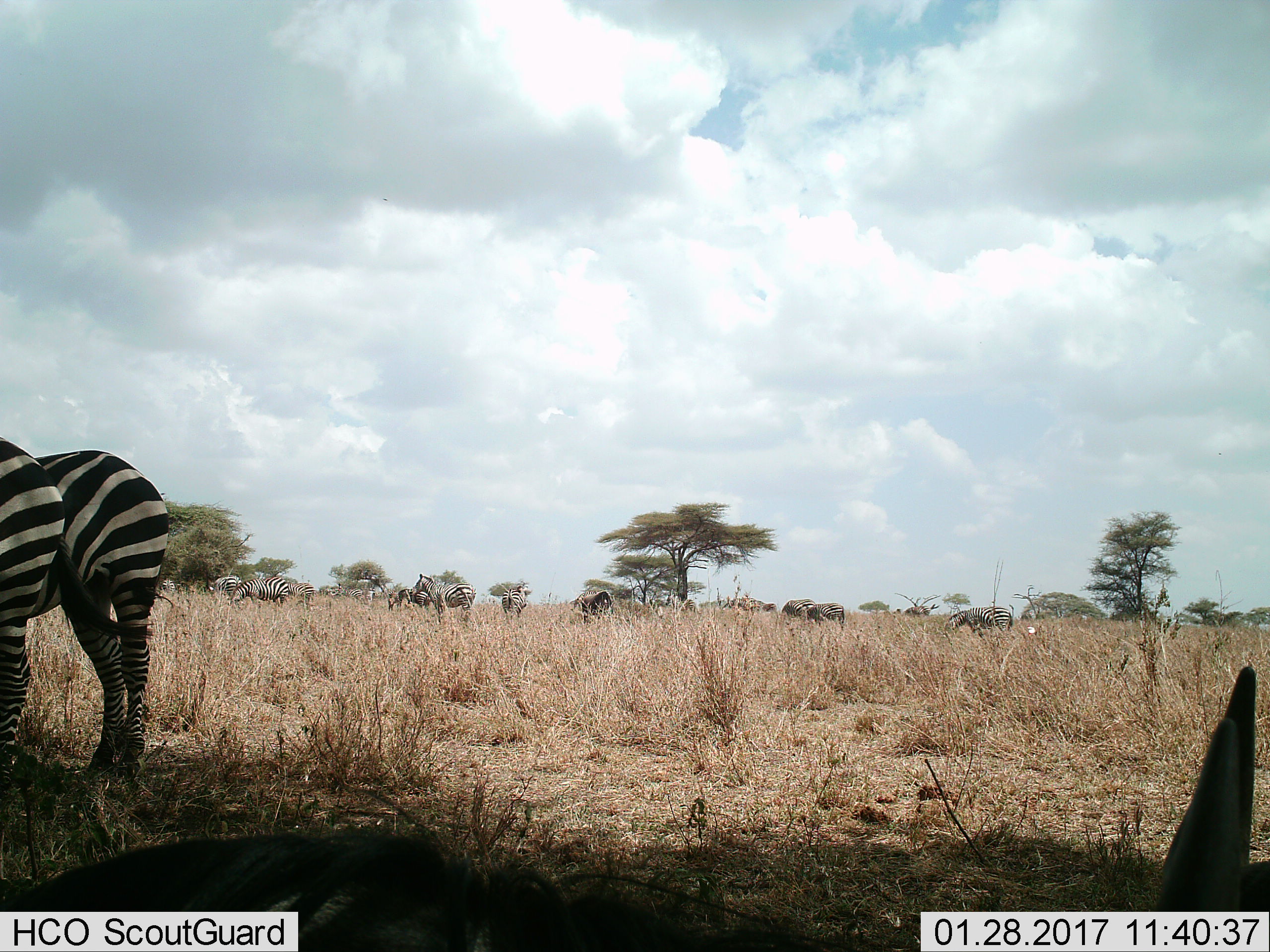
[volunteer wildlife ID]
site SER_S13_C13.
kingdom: Animalia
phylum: Chordata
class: Mammalia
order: Perissodactyla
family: Equidae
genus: Equus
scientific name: Equus quagga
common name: plains zebra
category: zebraplains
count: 11-50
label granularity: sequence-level